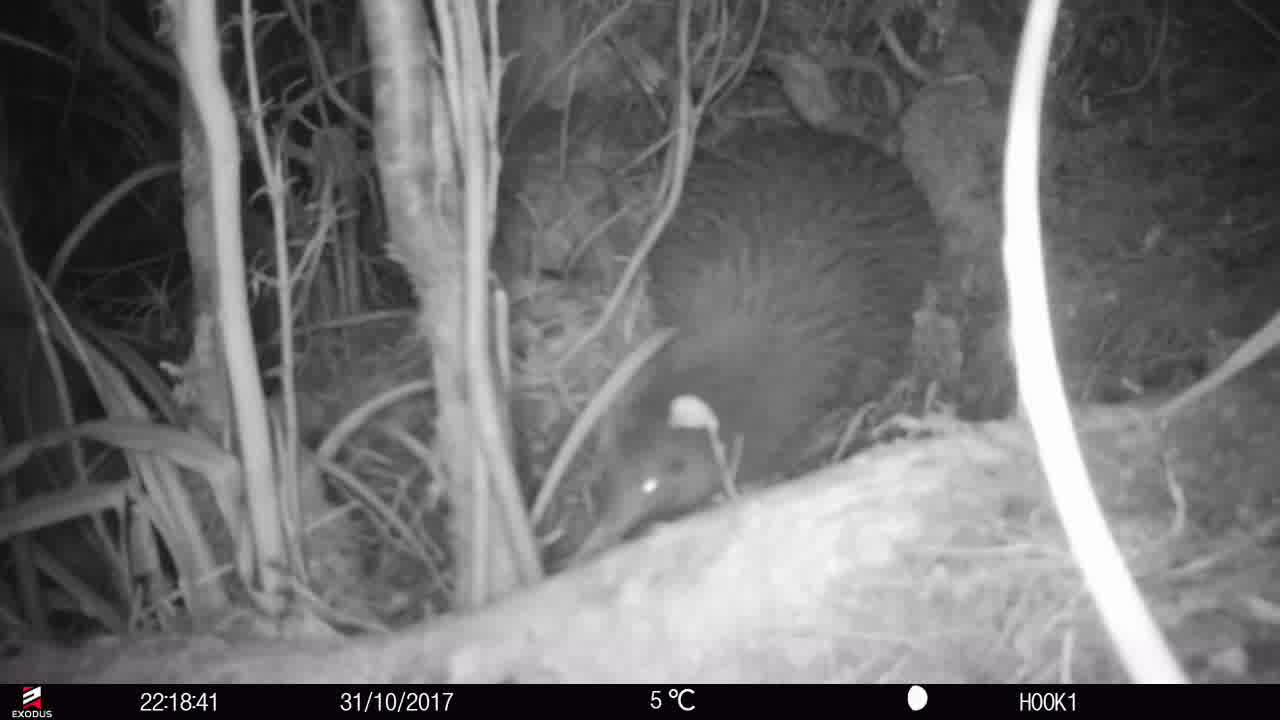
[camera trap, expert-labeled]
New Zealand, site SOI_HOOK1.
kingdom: Animalia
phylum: Chordata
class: Aves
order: Apterygiformes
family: Apterygidae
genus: Apteryx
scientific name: Apteryx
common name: kiwi